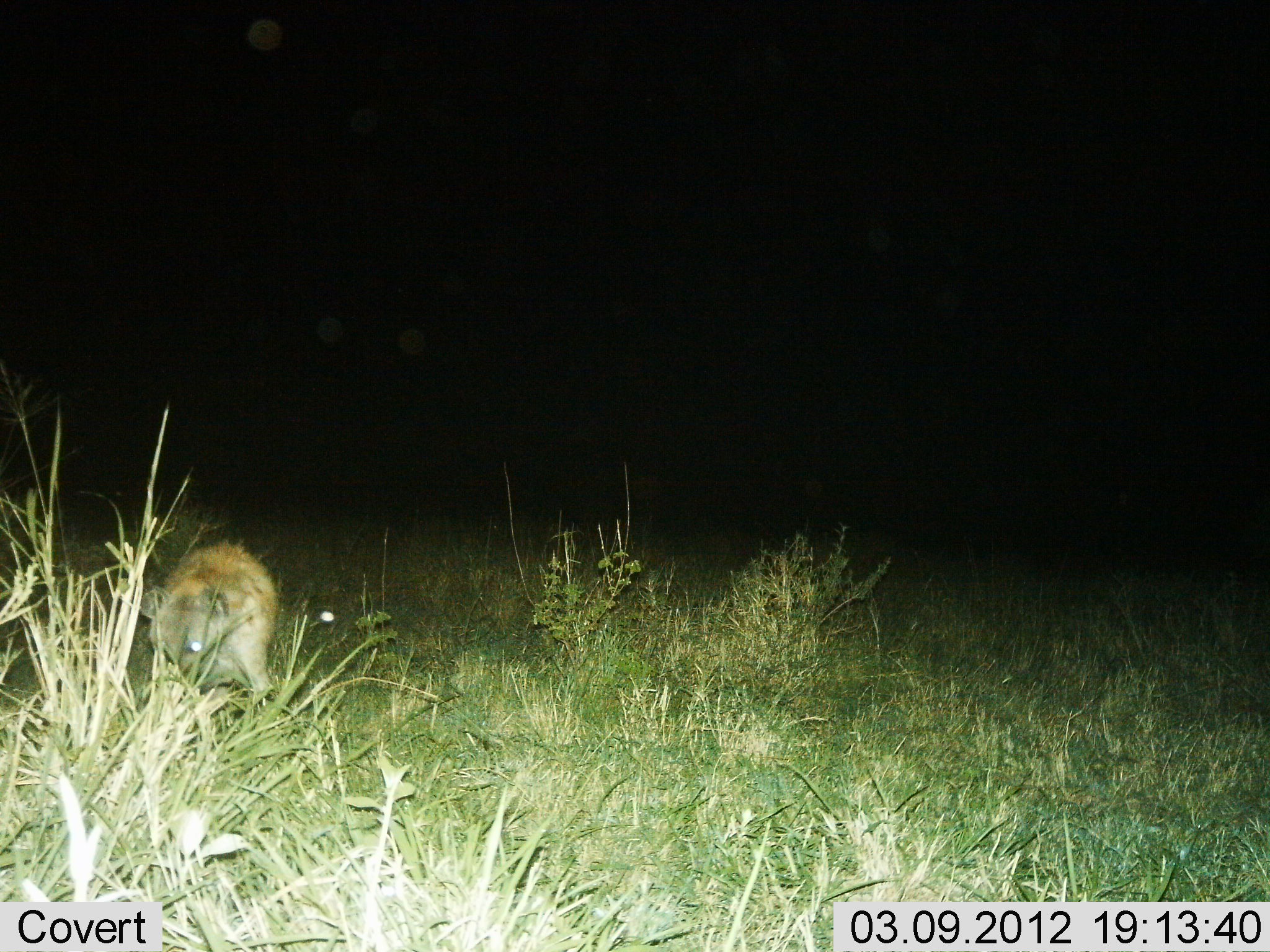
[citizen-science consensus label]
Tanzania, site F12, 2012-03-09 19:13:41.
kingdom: Animalia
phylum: Chordata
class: Mammalia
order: Carnivora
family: Hyaenidae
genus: Crocuta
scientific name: Crocuta crocuta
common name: spotted hyena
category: hyenaspotted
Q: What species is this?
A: Hyenaspotted (spotted hyena) (Crocuta crocuta).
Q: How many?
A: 1.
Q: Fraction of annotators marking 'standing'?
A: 50%.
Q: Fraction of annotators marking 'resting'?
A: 6%.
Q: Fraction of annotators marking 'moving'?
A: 44%.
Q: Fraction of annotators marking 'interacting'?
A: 0%.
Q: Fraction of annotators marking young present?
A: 6%.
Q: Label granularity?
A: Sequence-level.